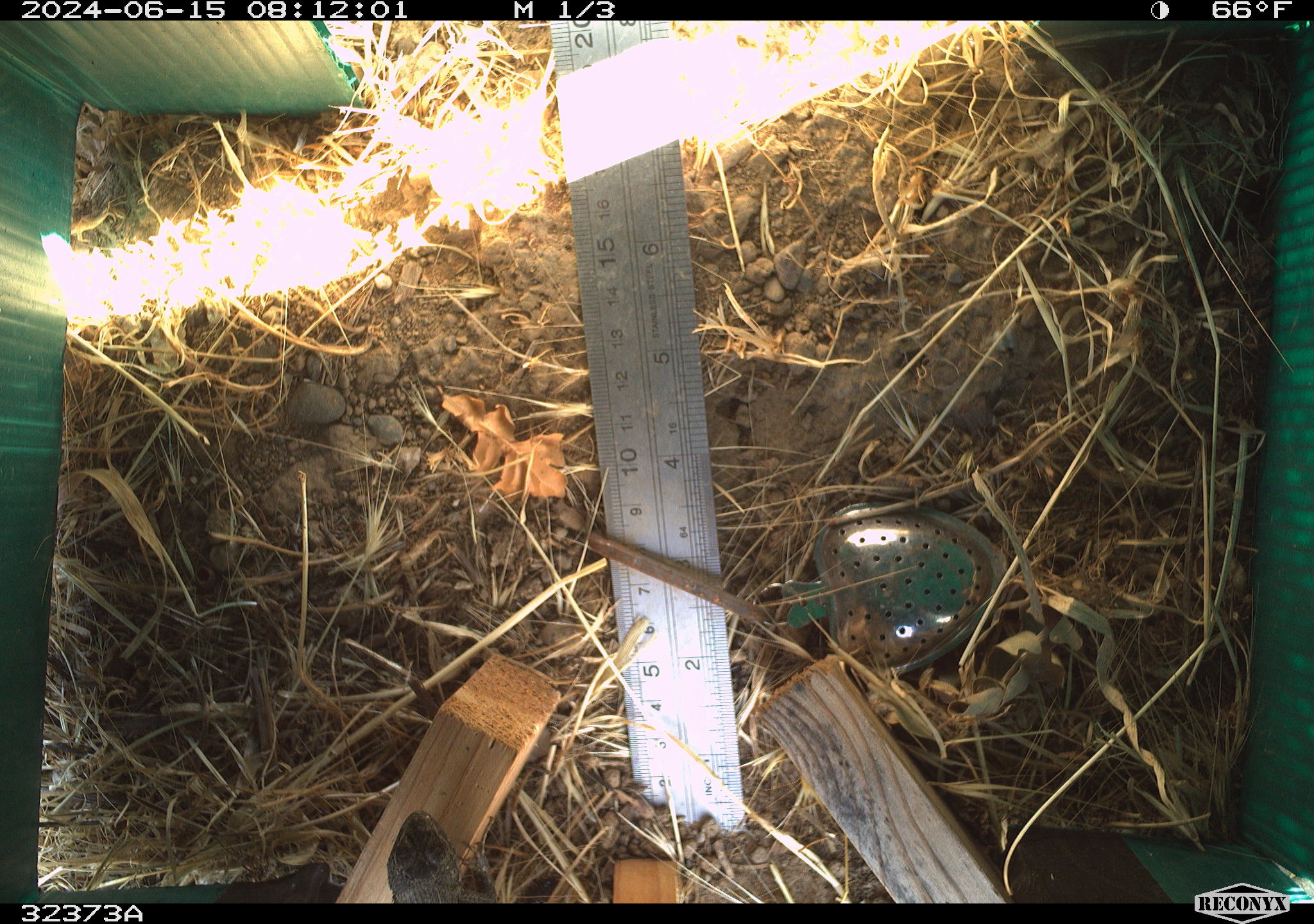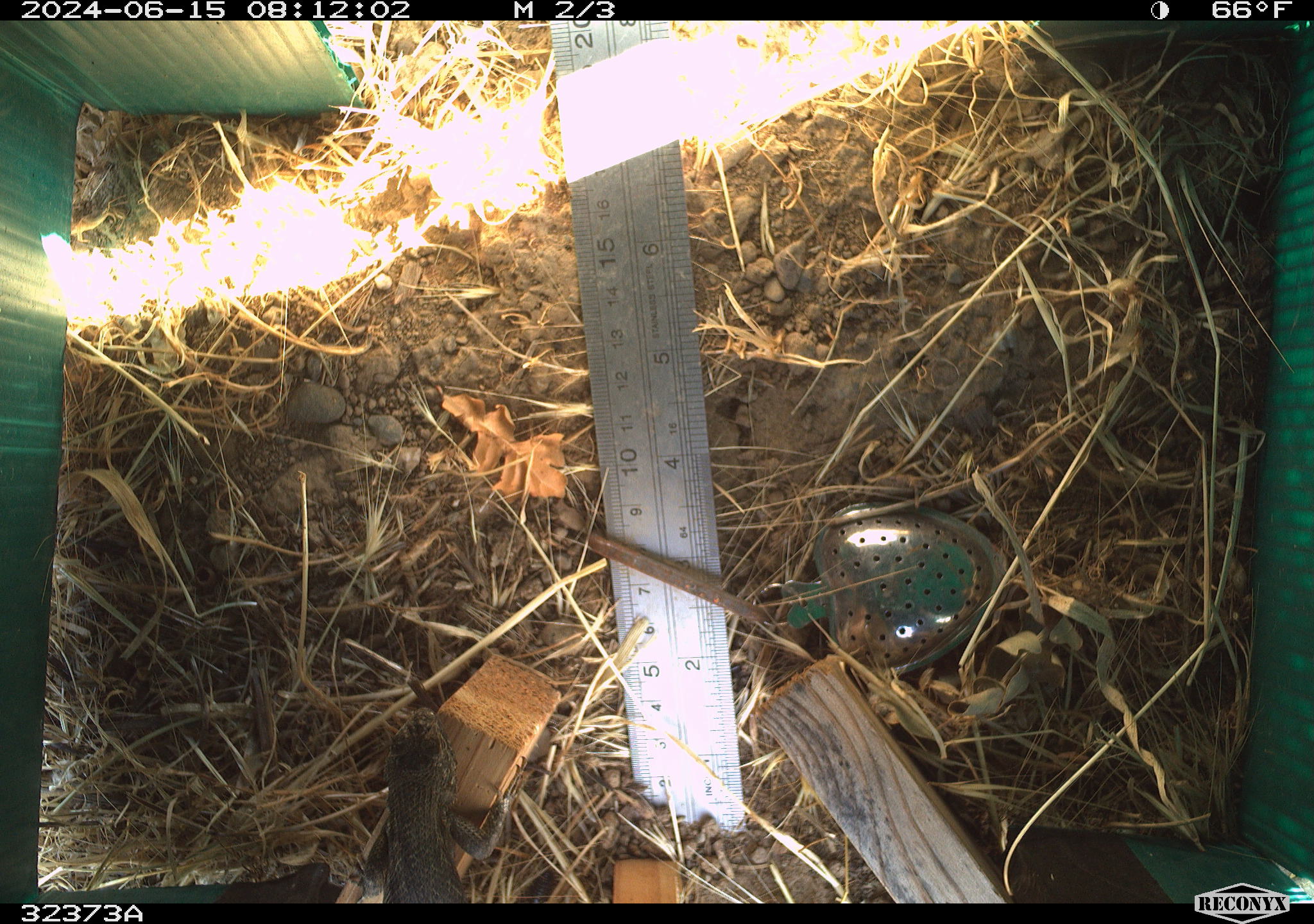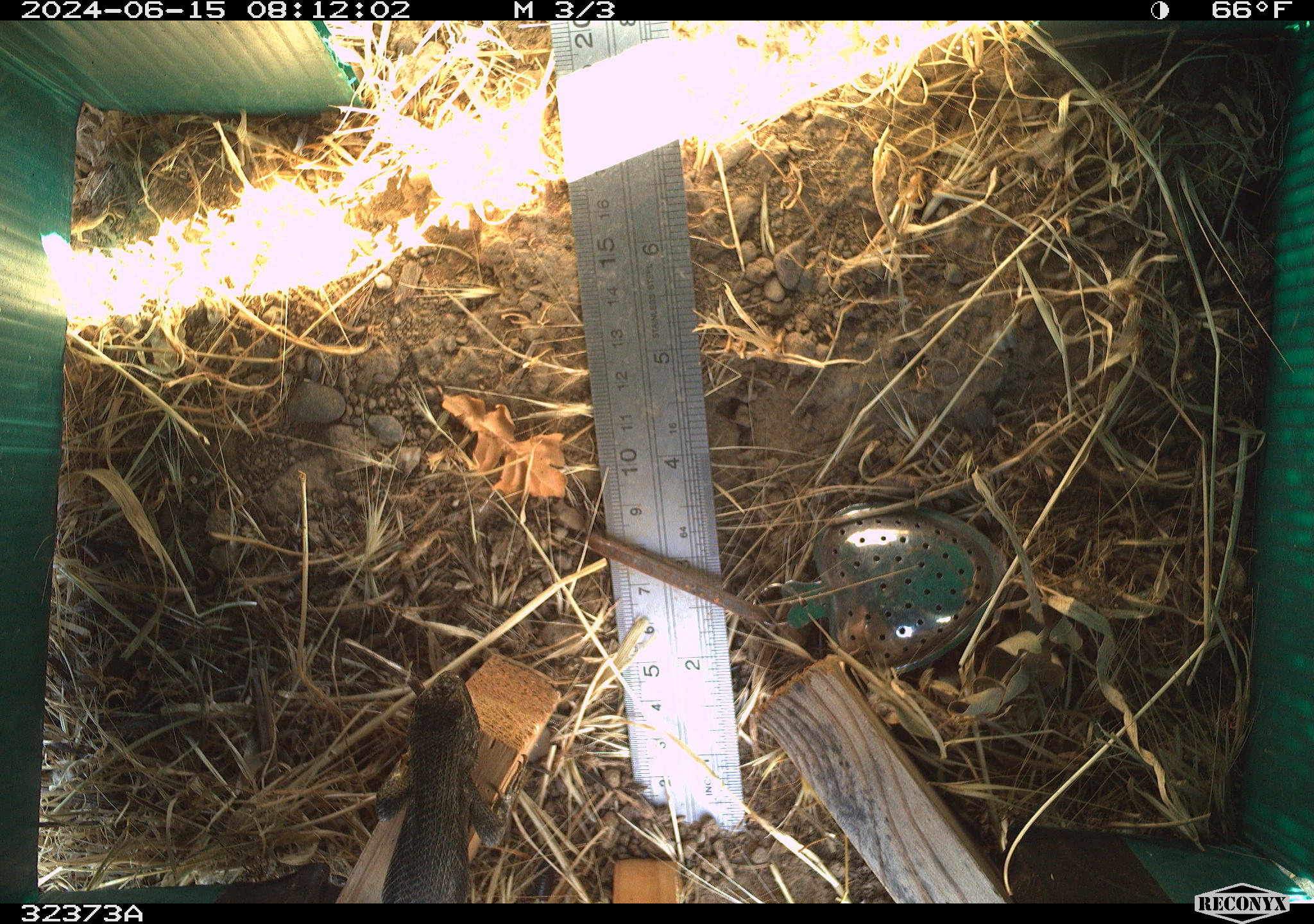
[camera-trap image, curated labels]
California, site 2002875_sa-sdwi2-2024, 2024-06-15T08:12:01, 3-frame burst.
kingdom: Animalia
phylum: Chordata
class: Reptilia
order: Squamata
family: Phrynosomatidae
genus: Sceloporus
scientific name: Sceloporus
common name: spiny lizards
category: sceloporus species